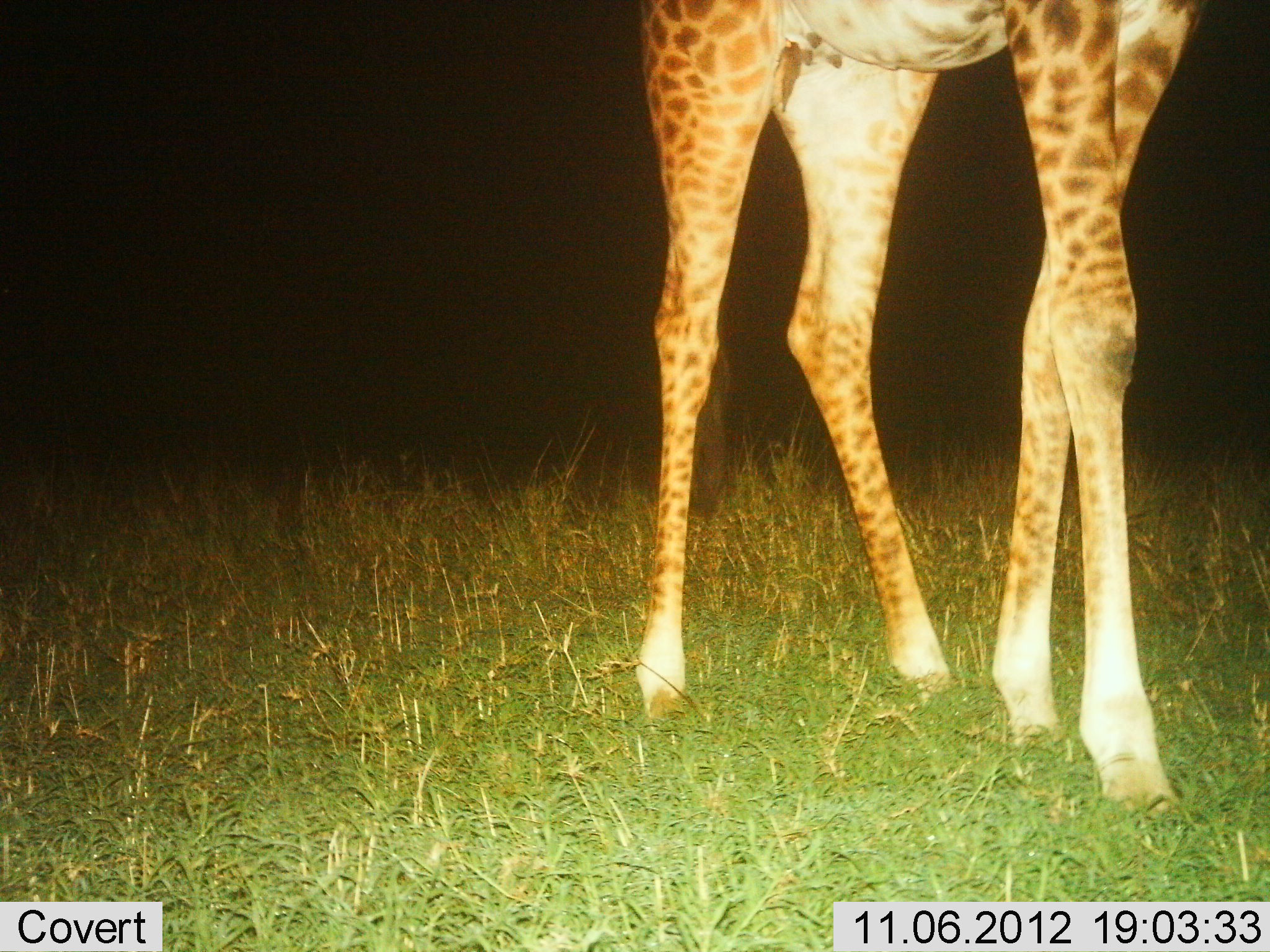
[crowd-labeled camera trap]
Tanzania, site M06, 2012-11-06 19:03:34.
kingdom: Animalia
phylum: Chordata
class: Mammalia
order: Artiodactyla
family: Giraffidae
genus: Giraffa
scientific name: Giraffa camelopardalis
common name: giraffe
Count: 1.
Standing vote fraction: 82%.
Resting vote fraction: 0%.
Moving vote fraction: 18%.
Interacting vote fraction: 0%.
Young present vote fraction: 9%.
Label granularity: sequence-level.